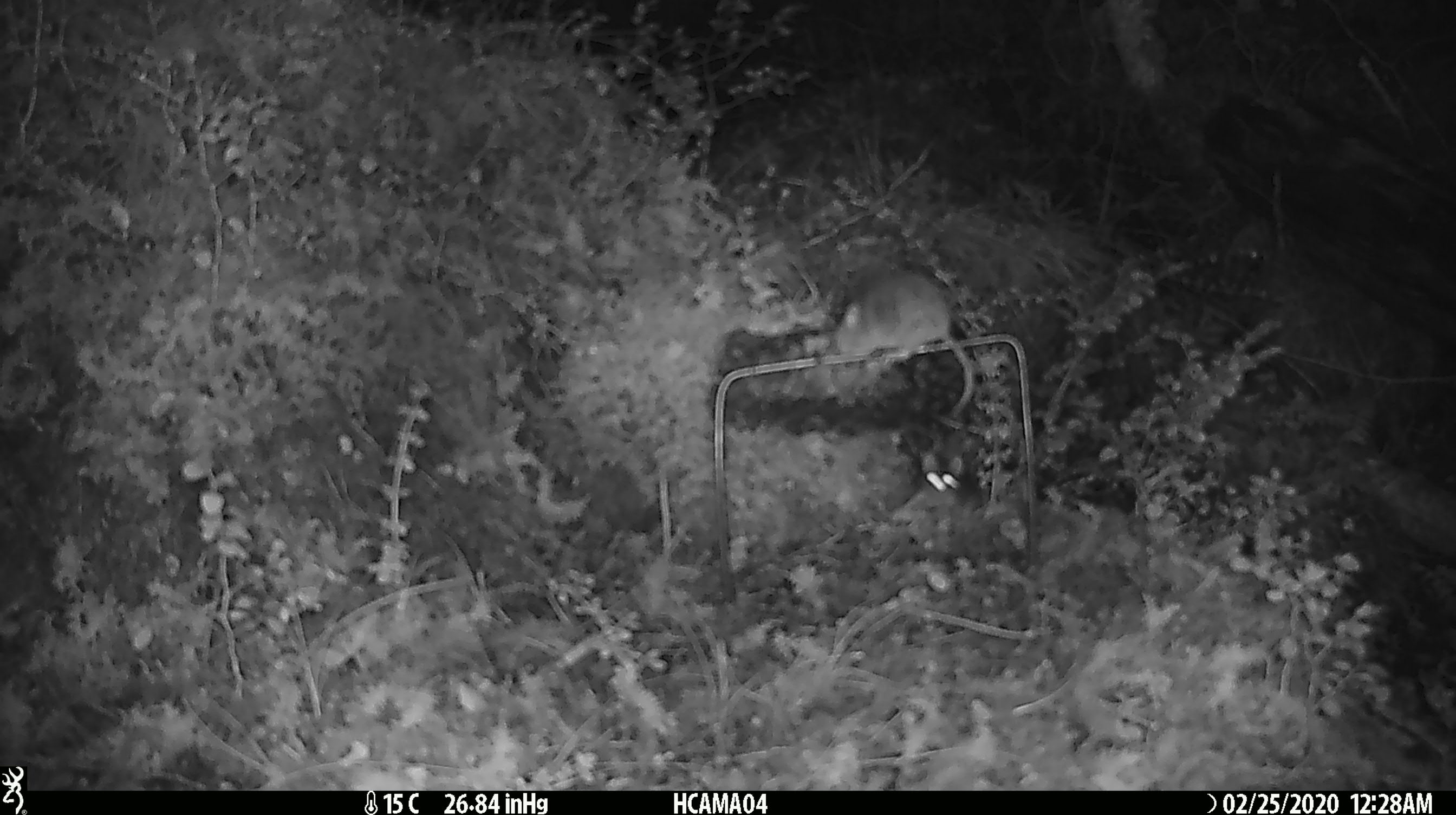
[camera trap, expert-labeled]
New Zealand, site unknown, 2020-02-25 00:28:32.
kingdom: Animalia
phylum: Chordata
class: Mammalia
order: Rodentia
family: Muridae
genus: Mus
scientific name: Mus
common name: mouse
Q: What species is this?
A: Mouse (Mus).